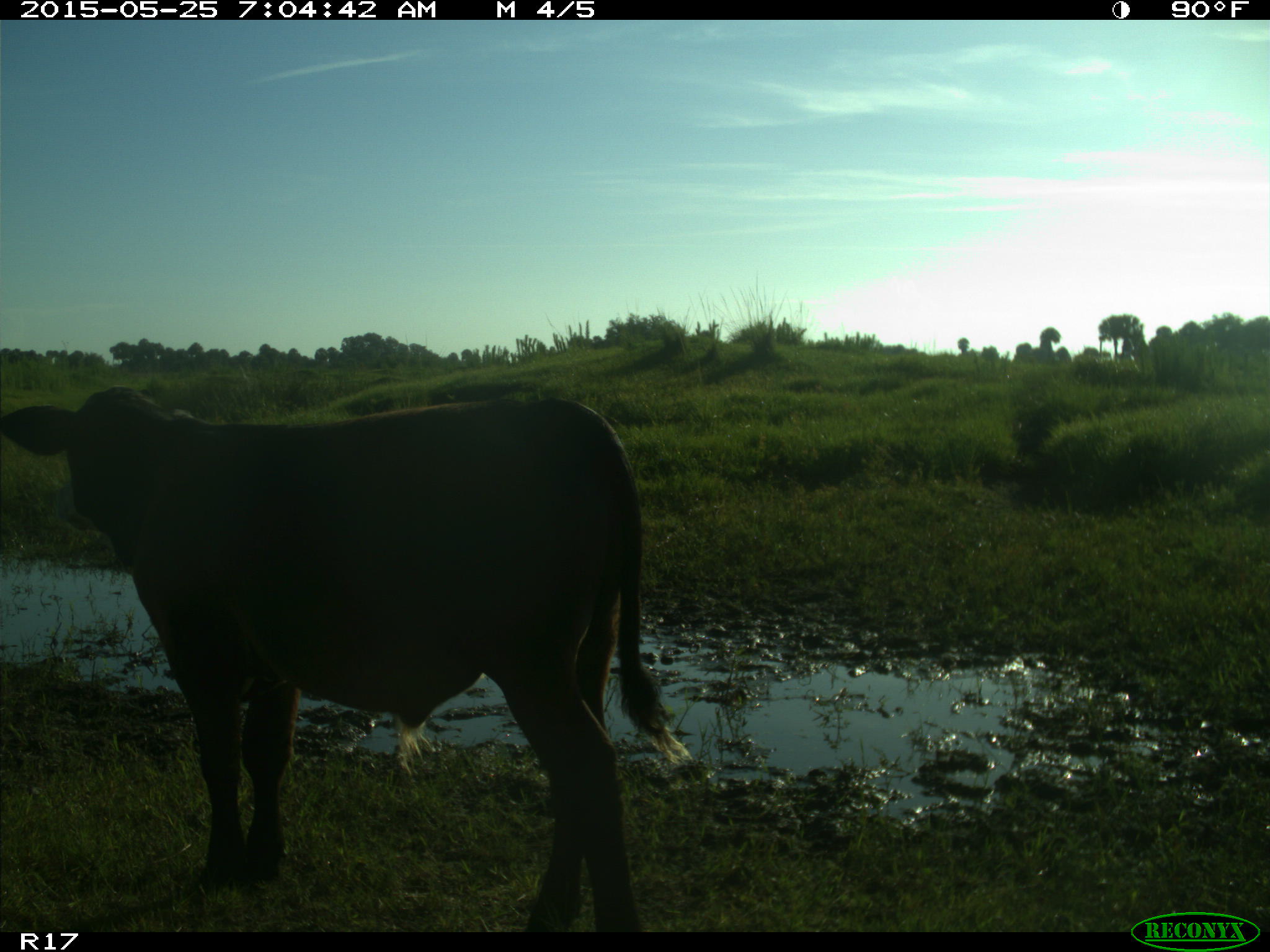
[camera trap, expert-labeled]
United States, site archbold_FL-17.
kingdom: Animalia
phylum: Chordata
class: Mammalia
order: Artiodactyla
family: Bovidae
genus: Bos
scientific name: Bos taurus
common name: domestic cow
Bos taurus (domestic cow).